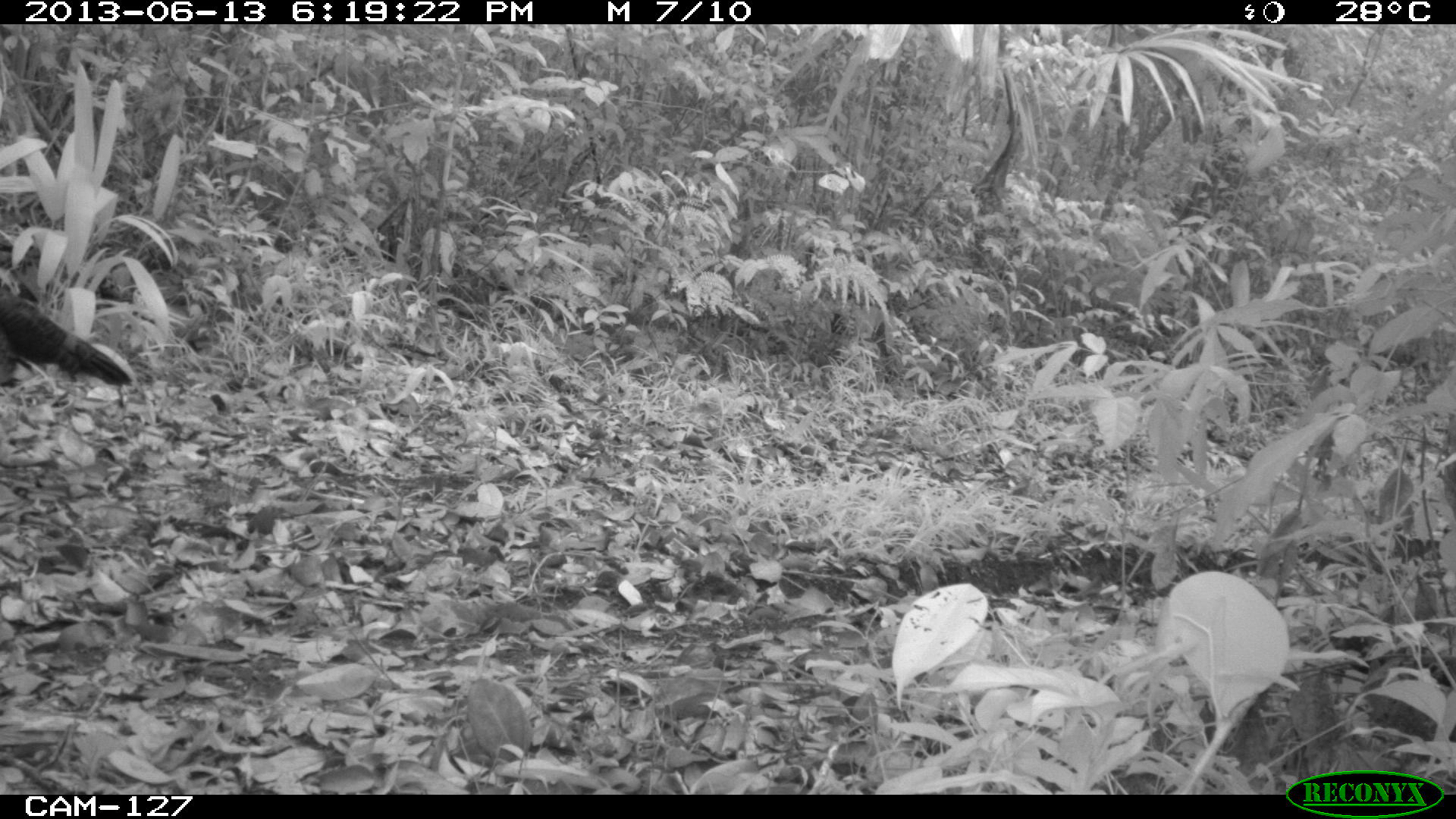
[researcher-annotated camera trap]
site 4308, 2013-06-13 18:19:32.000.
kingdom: Animalia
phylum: Chordata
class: Aves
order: Galliformes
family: Phasianidae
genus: Meleagris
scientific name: Meleagris ocellata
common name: ocellated turkey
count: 1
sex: male